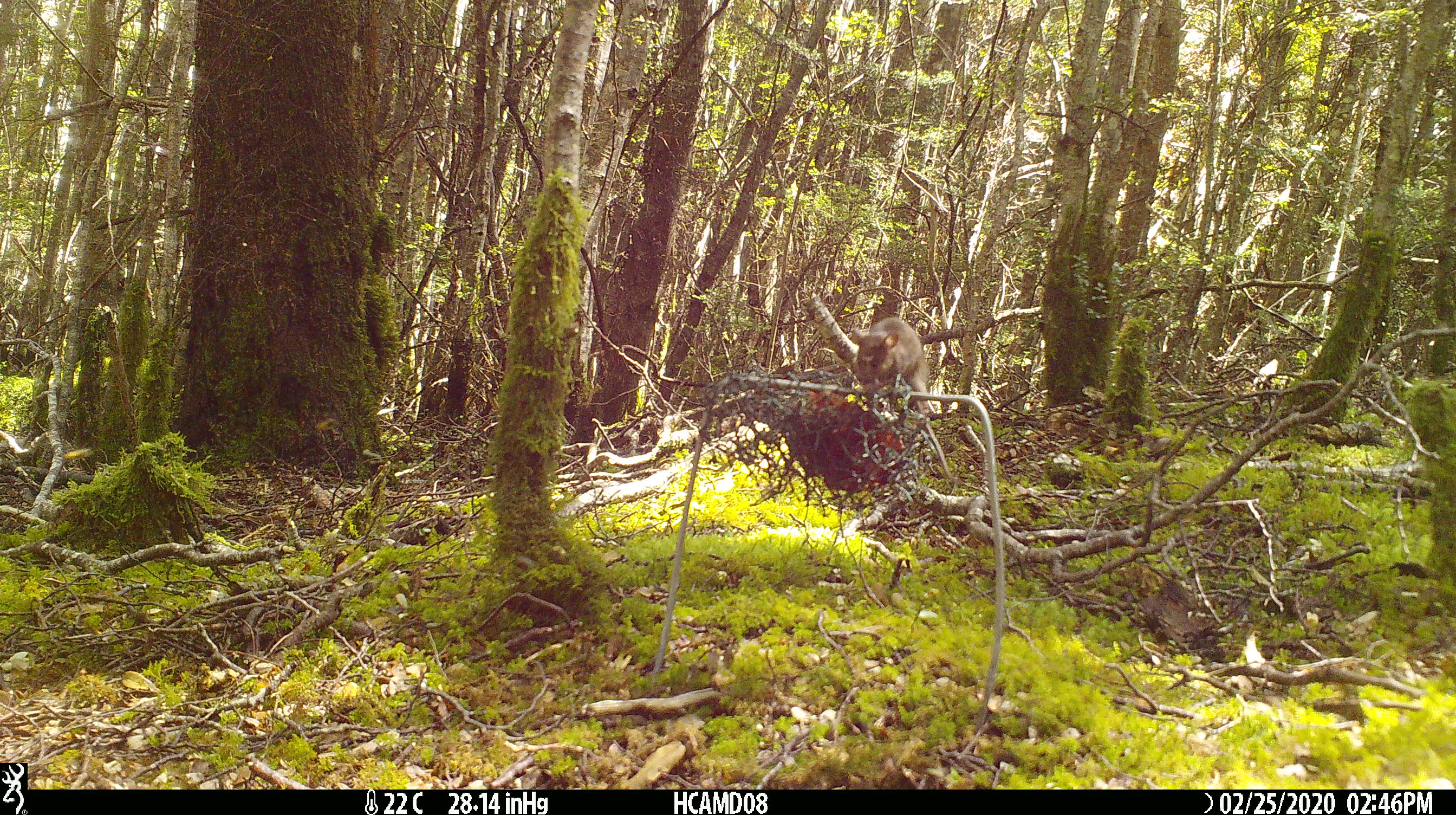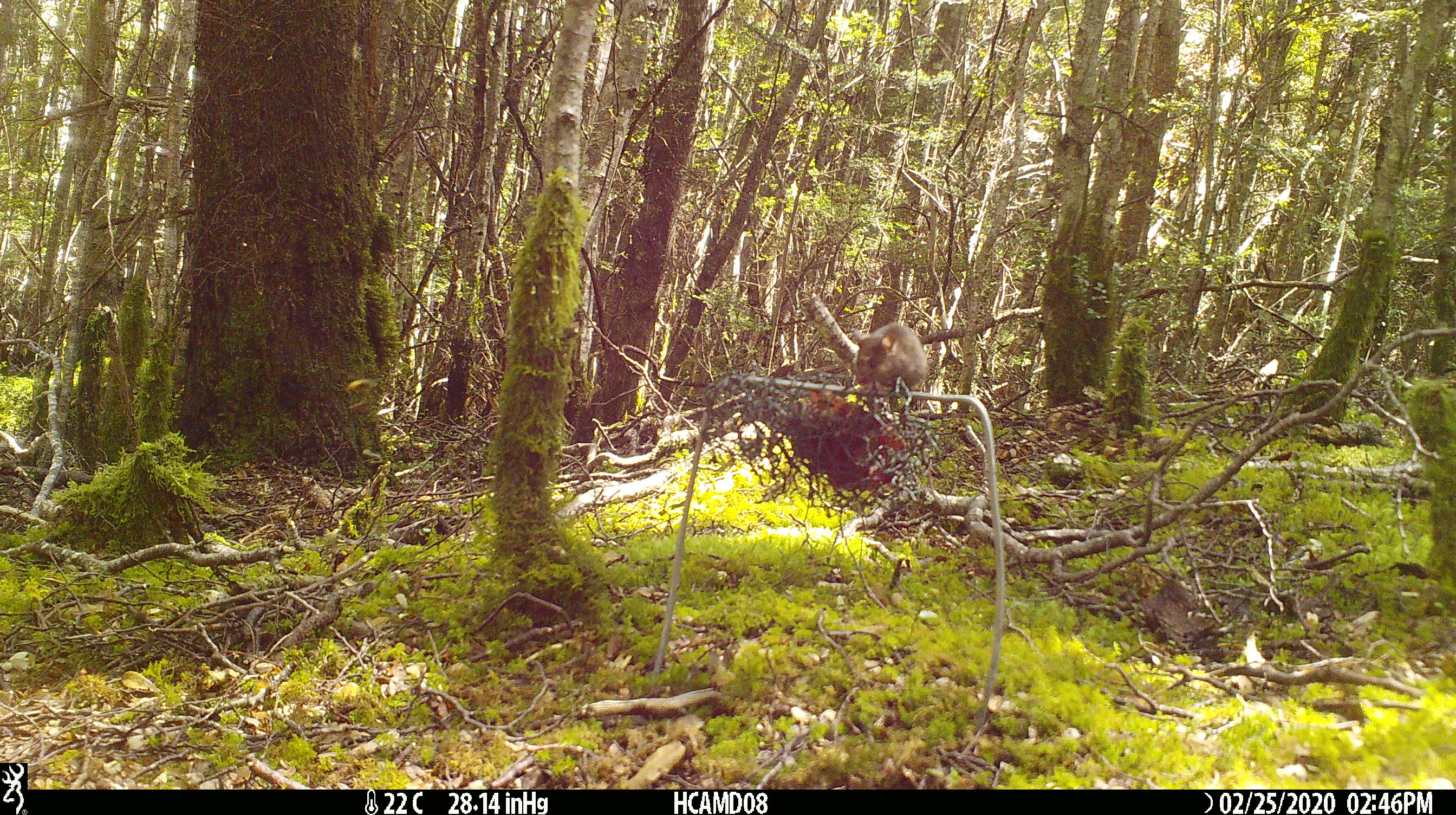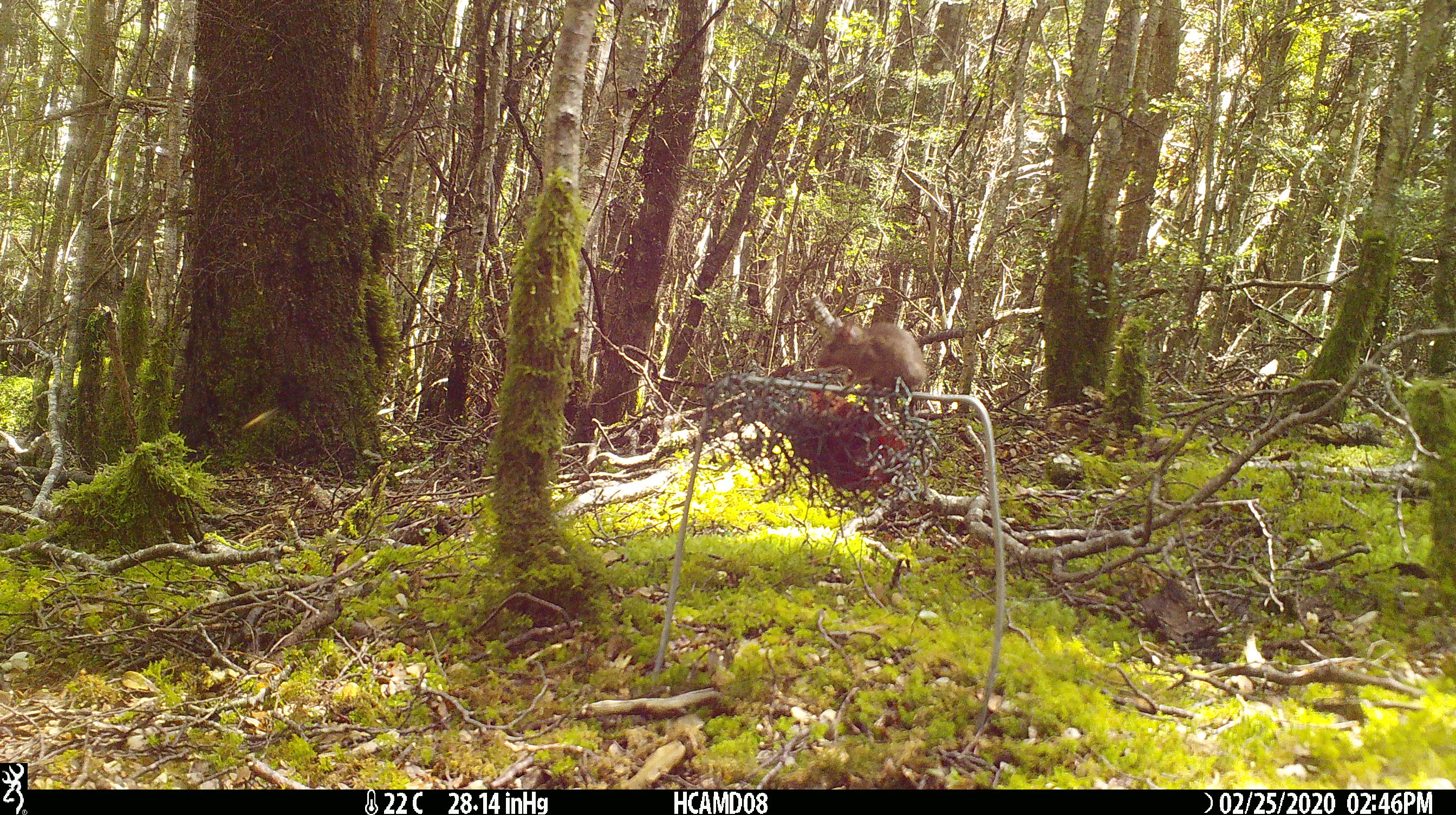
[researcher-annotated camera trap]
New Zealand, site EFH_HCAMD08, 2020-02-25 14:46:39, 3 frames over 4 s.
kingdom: Animalia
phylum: Chordata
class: Mammalia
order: Rodentia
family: Muridae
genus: Mus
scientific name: Mus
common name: mouse